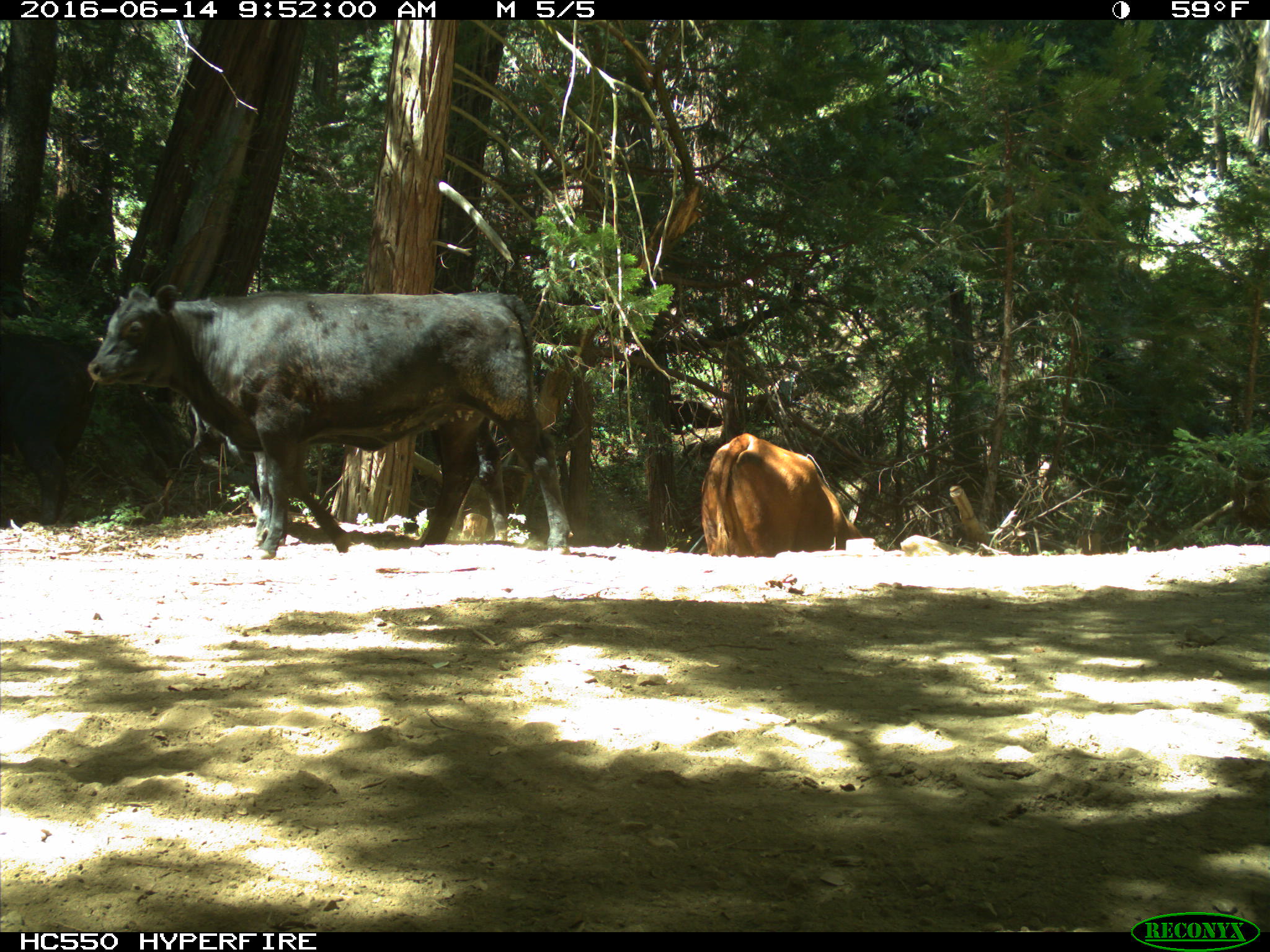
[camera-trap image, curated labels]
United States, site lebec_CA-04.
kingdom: Animalia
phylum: Chordata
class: Mammalia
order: Artiodactyla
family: Bovidae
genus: Bos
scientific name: Bos taurus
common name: domestic cow